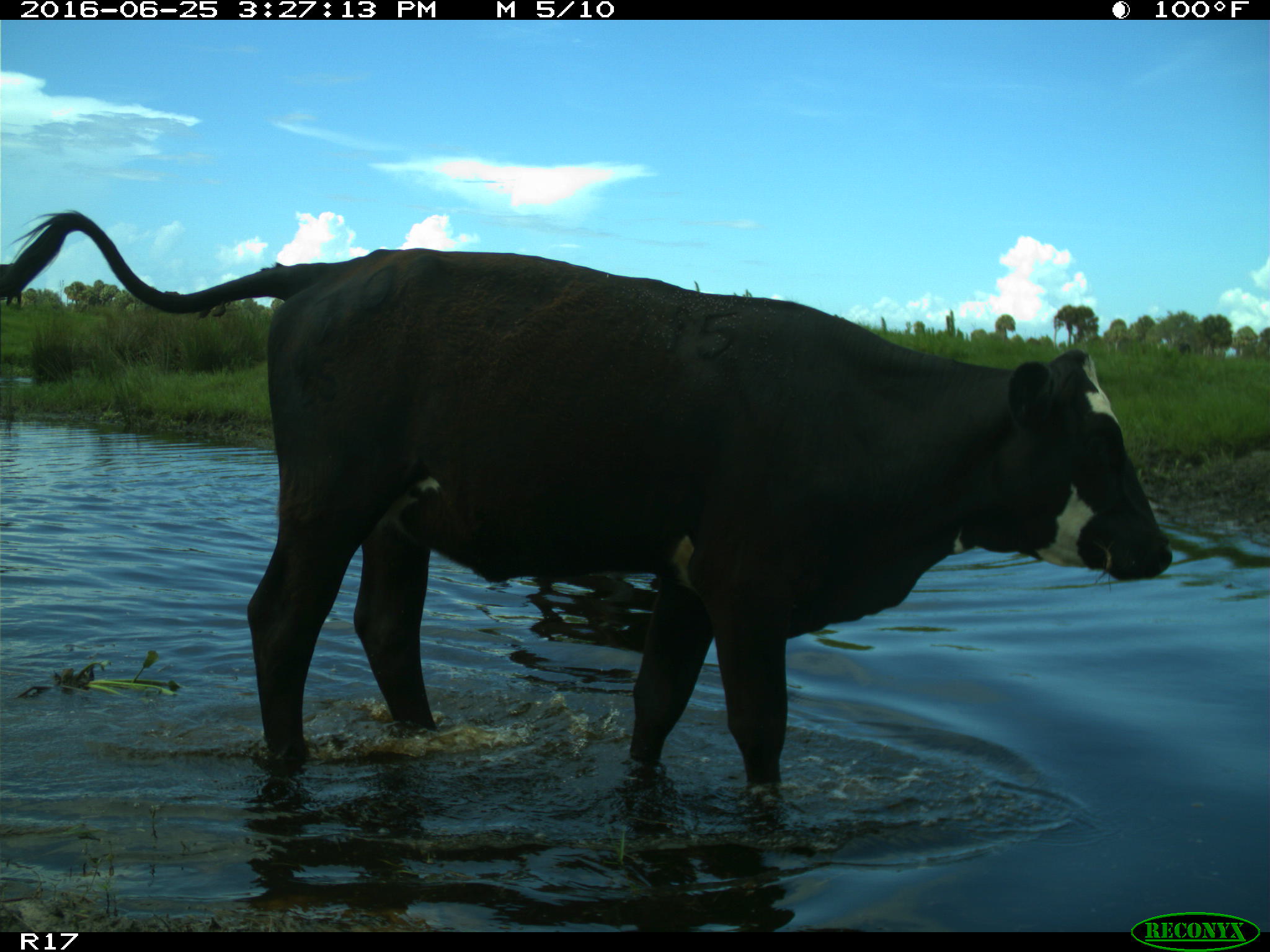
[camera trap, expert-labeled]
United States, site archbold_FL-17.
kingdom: Animalia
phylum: Chordata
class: Mammalia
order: Artiodactyla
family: Bovidae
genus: Bos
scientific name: Bos taurus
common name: domestic cow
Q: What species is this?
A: Bos taurus (domestic cow).